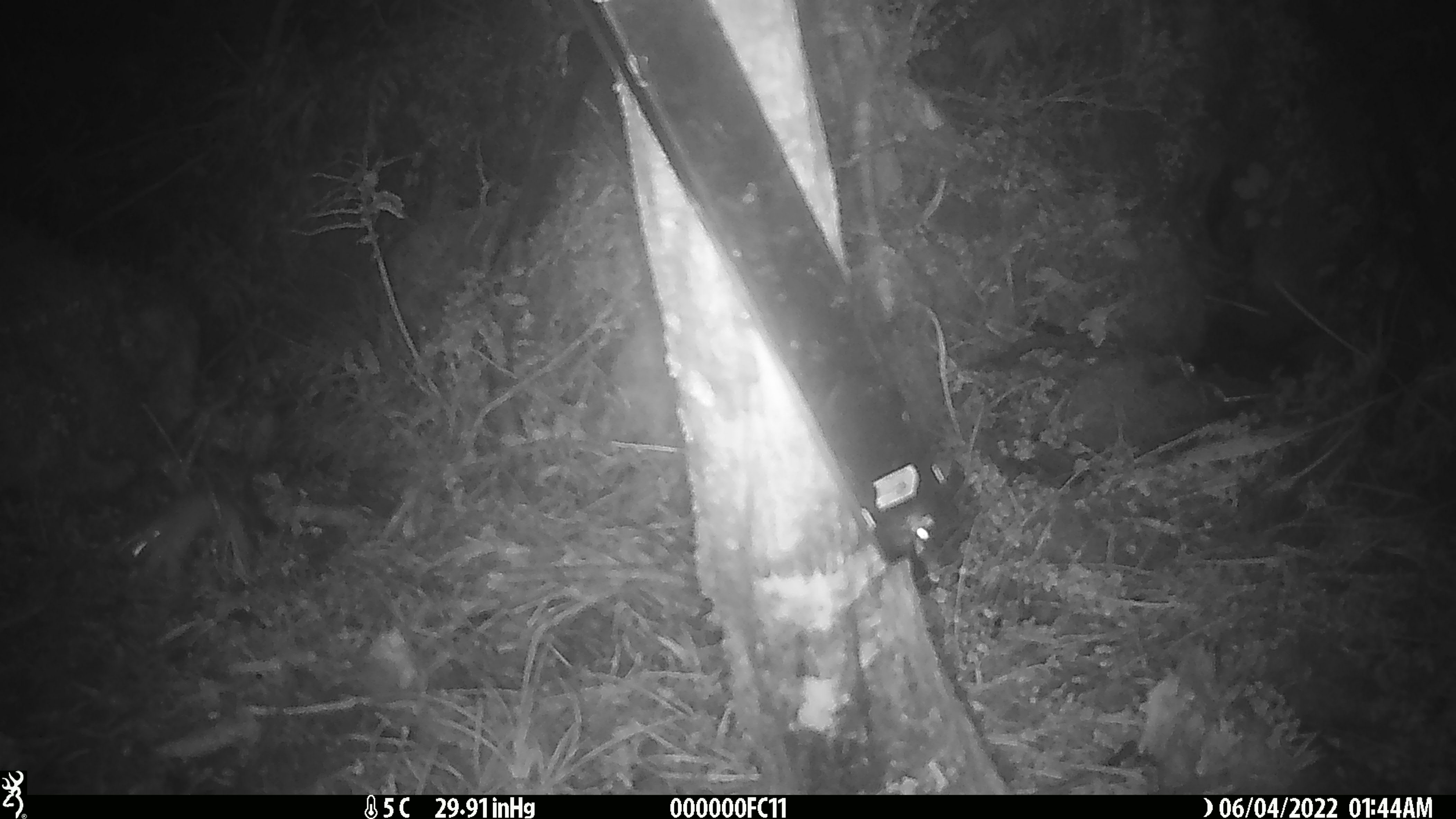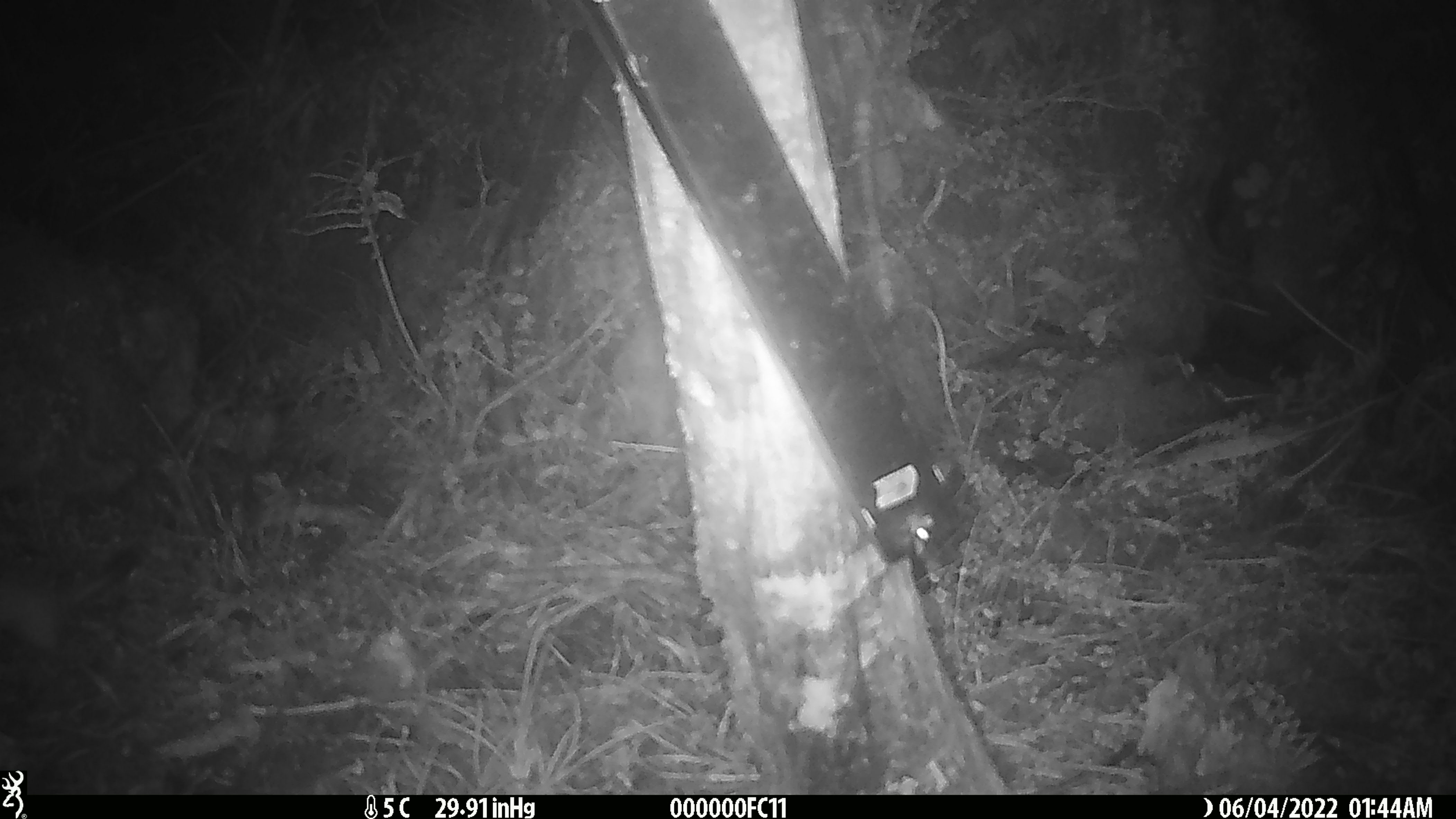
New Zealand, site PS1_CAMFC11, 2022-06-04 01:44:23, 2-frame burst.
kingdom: Animalia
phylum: Chordata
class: Mammalia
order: Rodentia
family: Muridae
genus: Mus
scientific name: Mus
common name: mouse